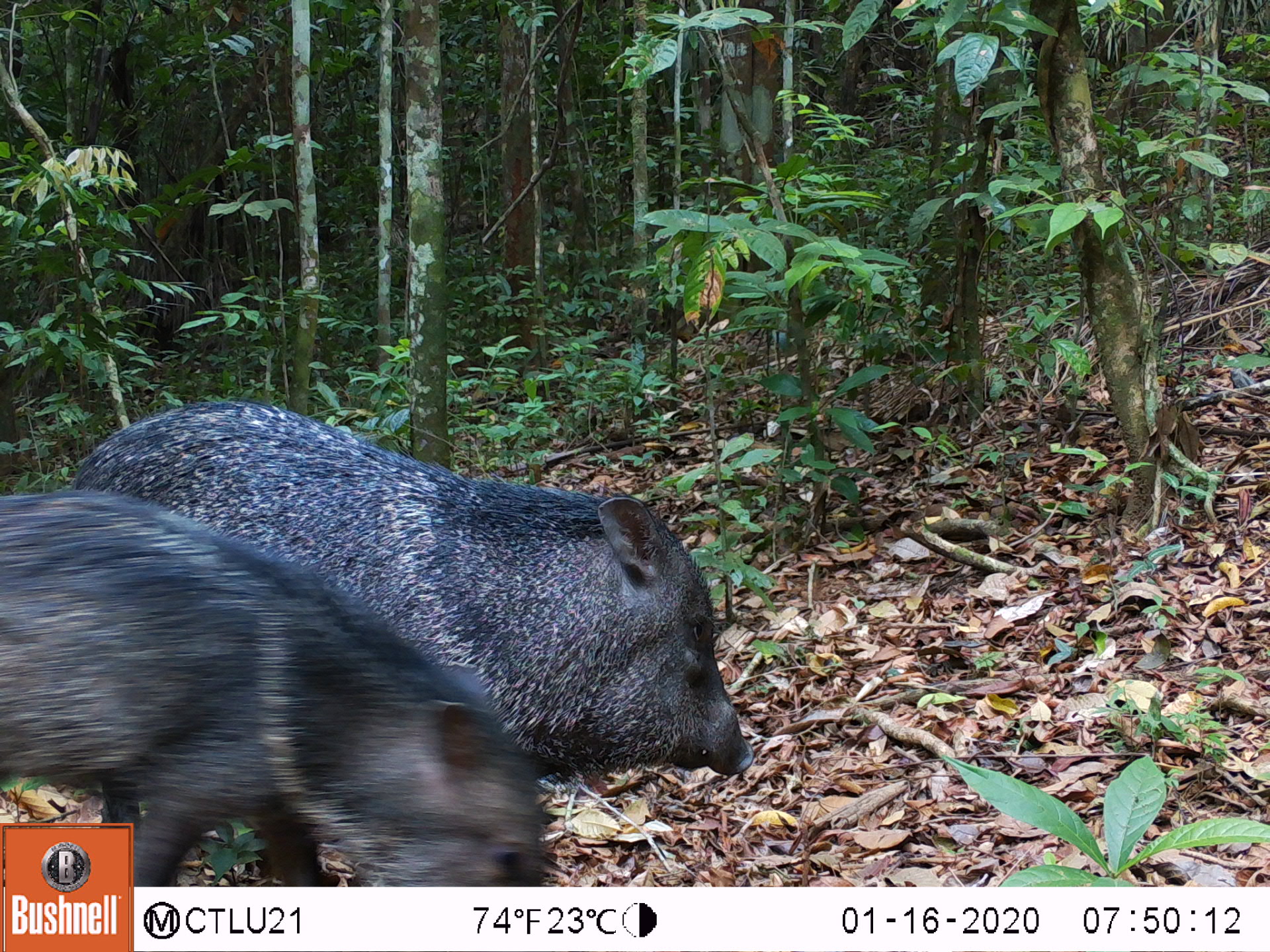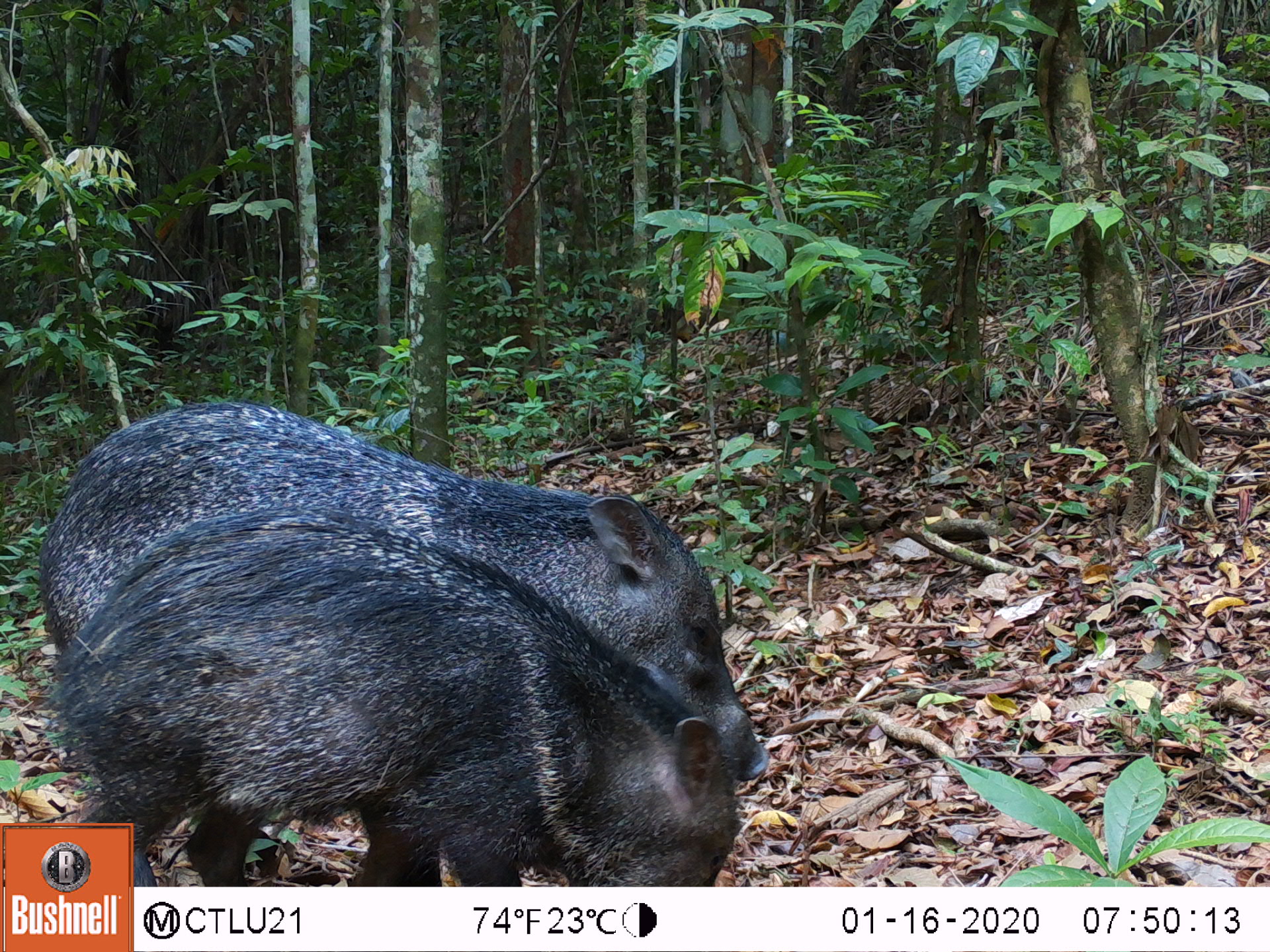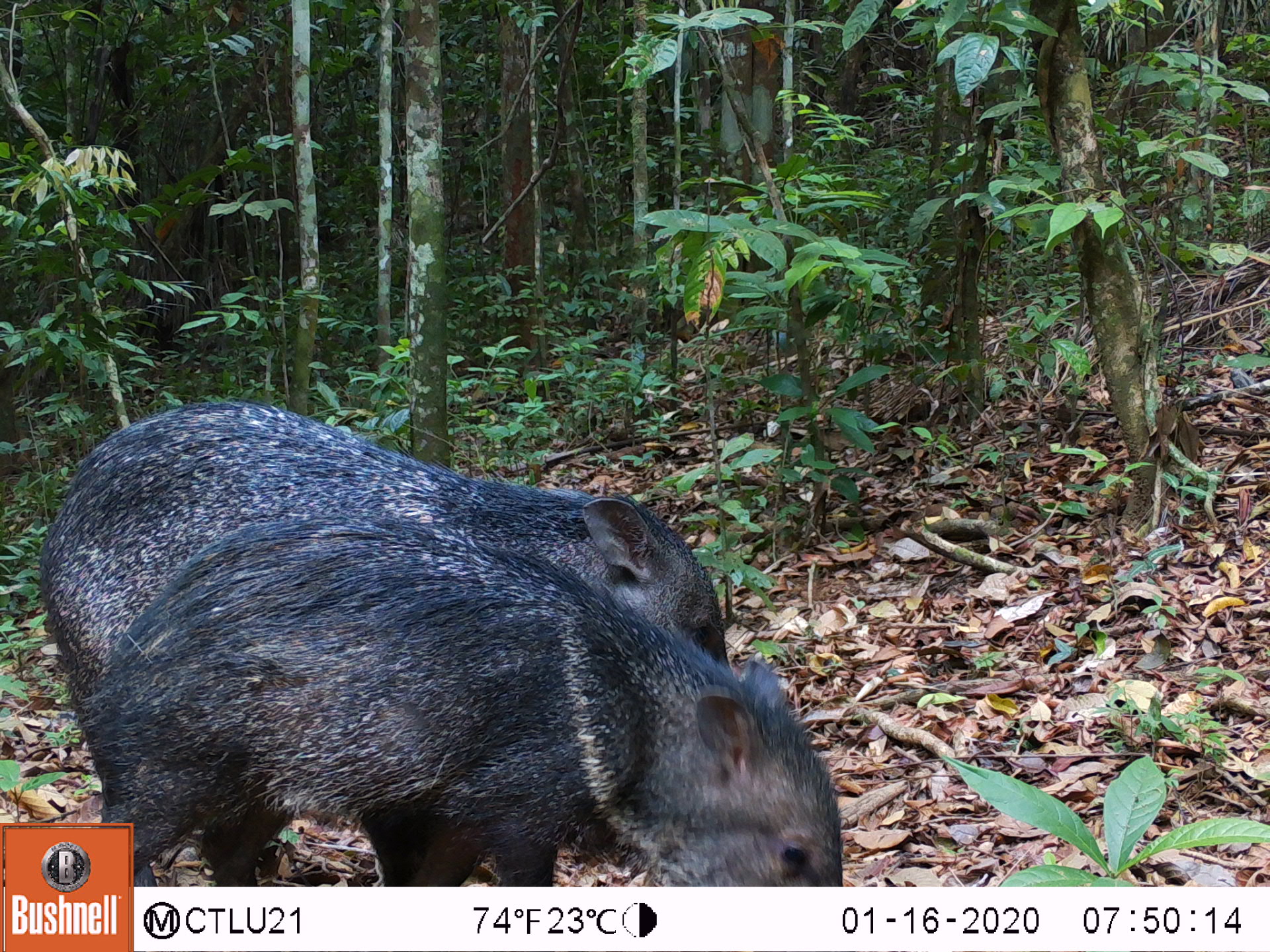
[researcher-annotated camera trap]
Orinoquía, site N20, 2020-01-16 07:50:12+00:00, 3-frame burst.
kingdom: Animalia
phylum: Chordata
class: Mammalia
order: Artiodactyla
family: Tayassuidae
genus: Pecari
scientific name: Pecari tajacu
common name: collared peccary